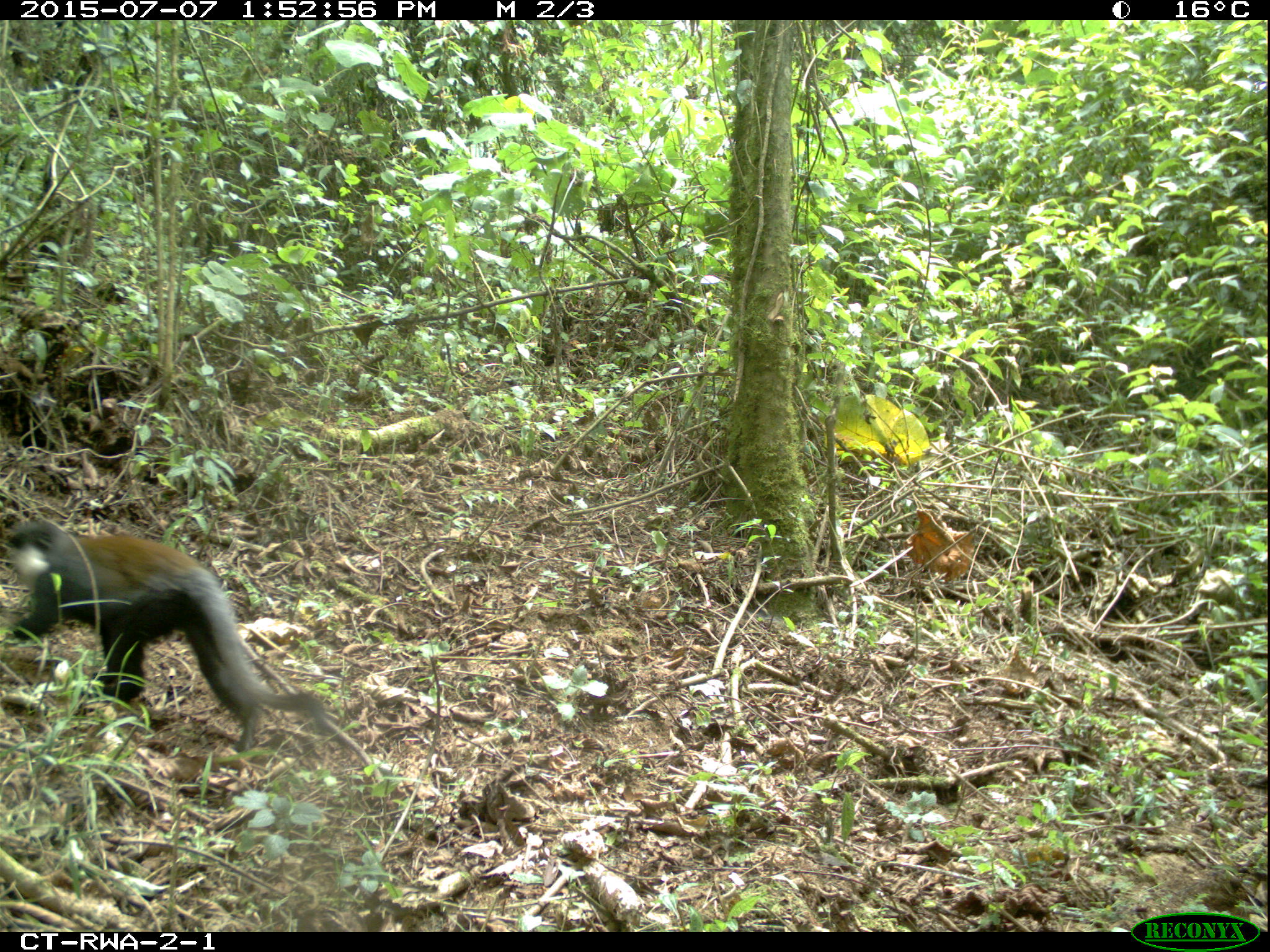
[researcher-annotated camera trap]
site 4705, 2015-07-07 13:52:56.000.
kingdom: Animalia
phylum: Chordata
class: Mammalia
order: Primates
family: Cercopithecidae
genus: Allochrocebus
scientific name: Allochrocebus lhoesti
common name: l'hoest's monkey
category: cercopithecus lhoesti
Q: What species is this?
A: Cercopithecus lhoesti (l'hoest's monkey) (Allochrocebus lhoesti).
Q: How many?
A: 1.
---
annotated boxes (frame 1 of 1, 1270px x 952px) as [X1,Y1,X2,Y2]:
cercopithecus lhoesti: [0,520,327,752]